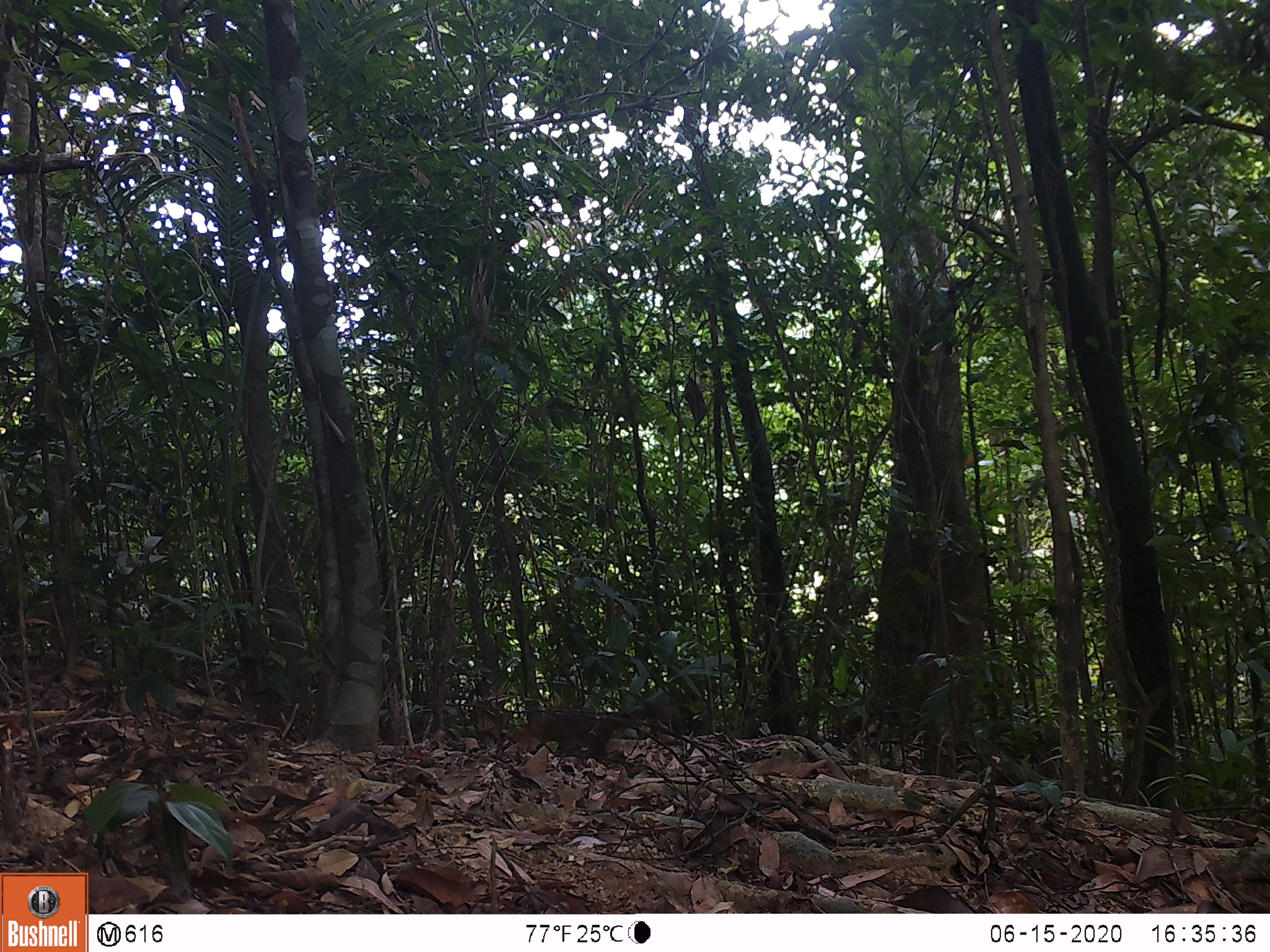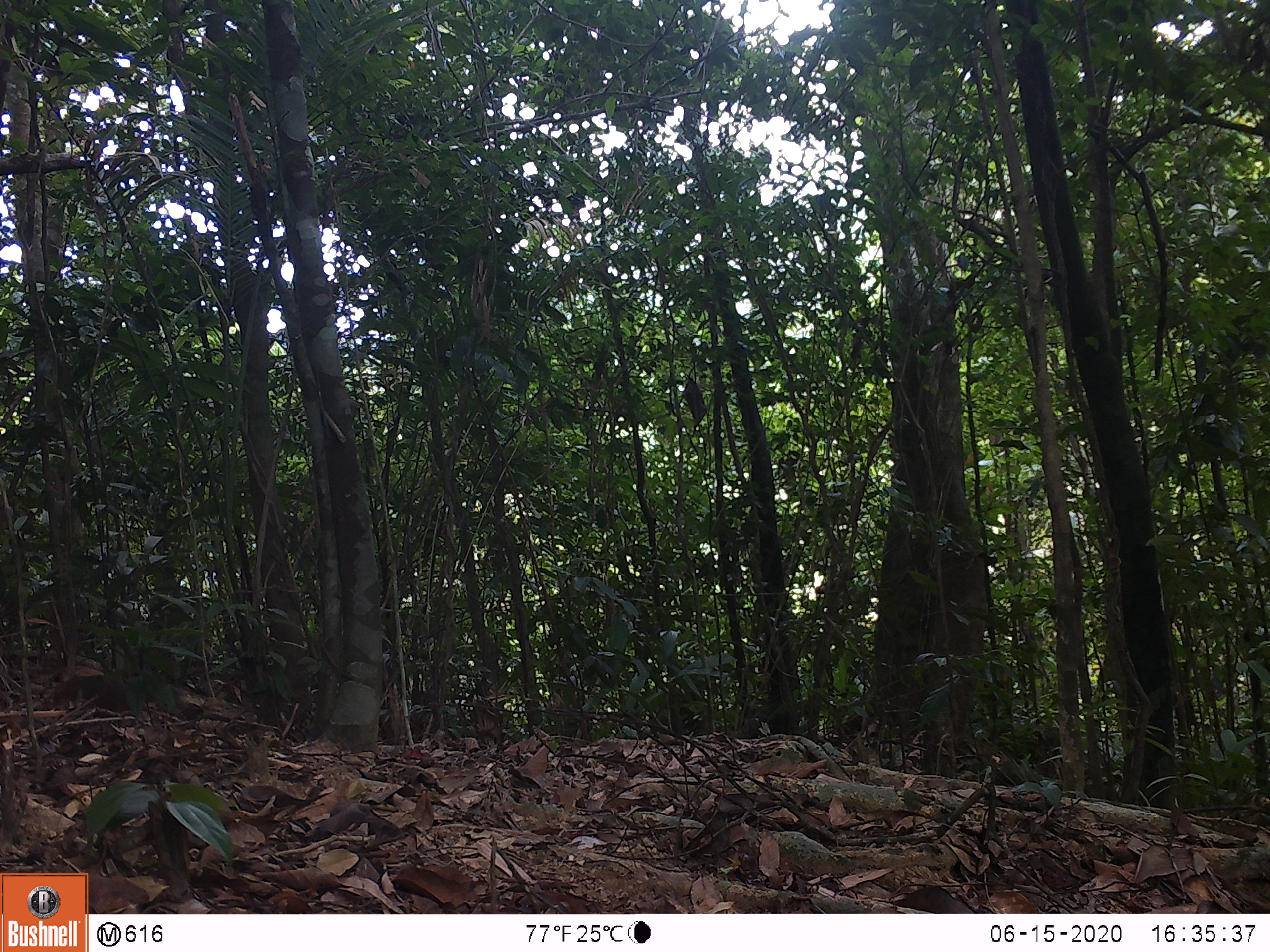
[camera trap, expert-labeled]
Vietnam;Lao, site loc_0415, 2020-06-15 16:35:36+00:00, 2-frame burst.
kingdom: Animalia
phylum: Chordata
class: Mammalia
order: Rodentia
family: Sciuridae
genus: Dremomys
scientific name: Dremomys rufigenis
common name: red-cheeked squirrel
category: red cheeked squirrel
Red cheeked squirrel (red-cheeked squirrel) (Dremomys rufigenis). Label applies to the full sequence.